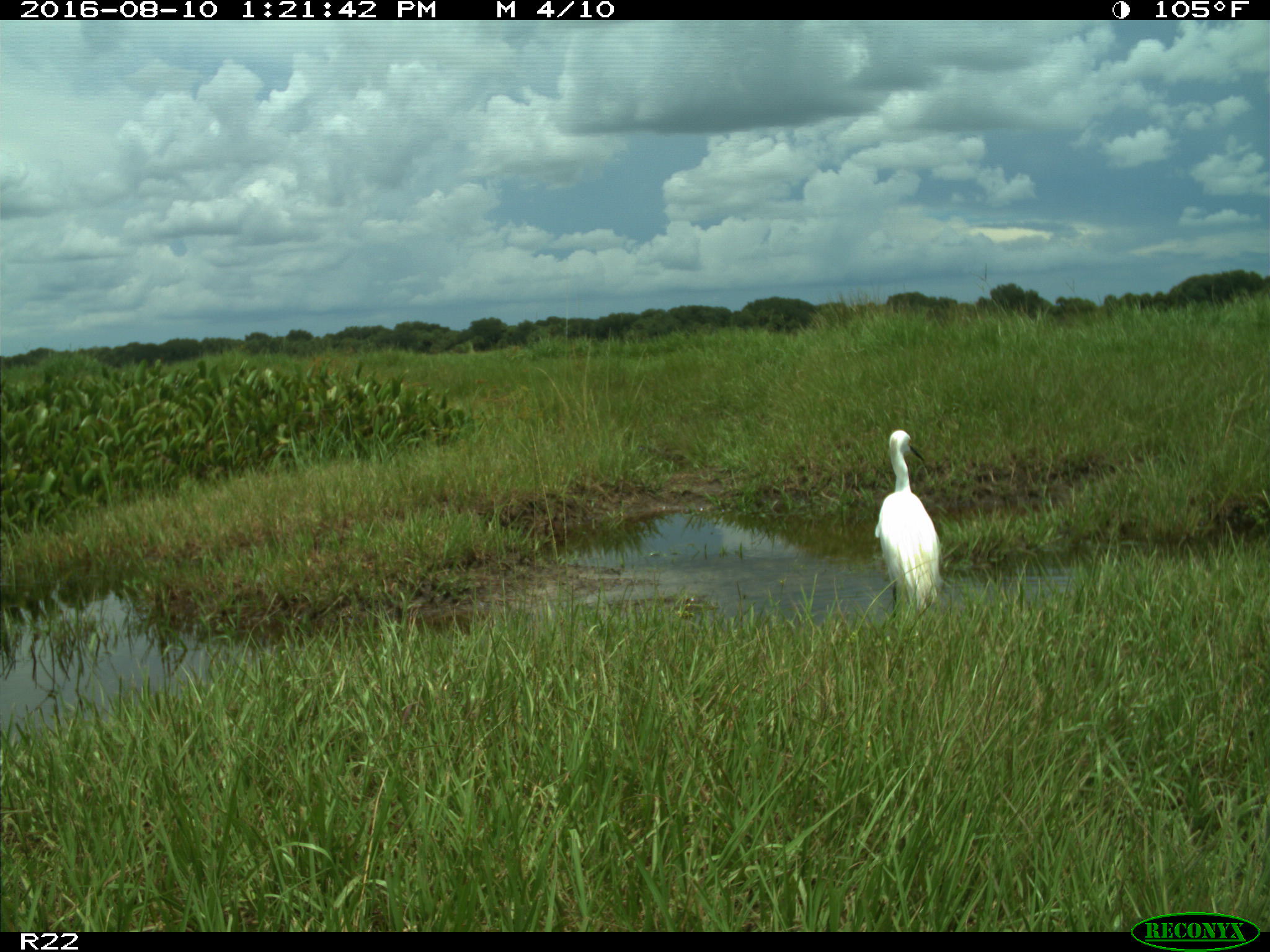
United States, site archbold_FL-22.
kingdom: Animalia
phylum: Chordata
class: Aves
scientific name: Aves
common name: birds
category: unidentified bird